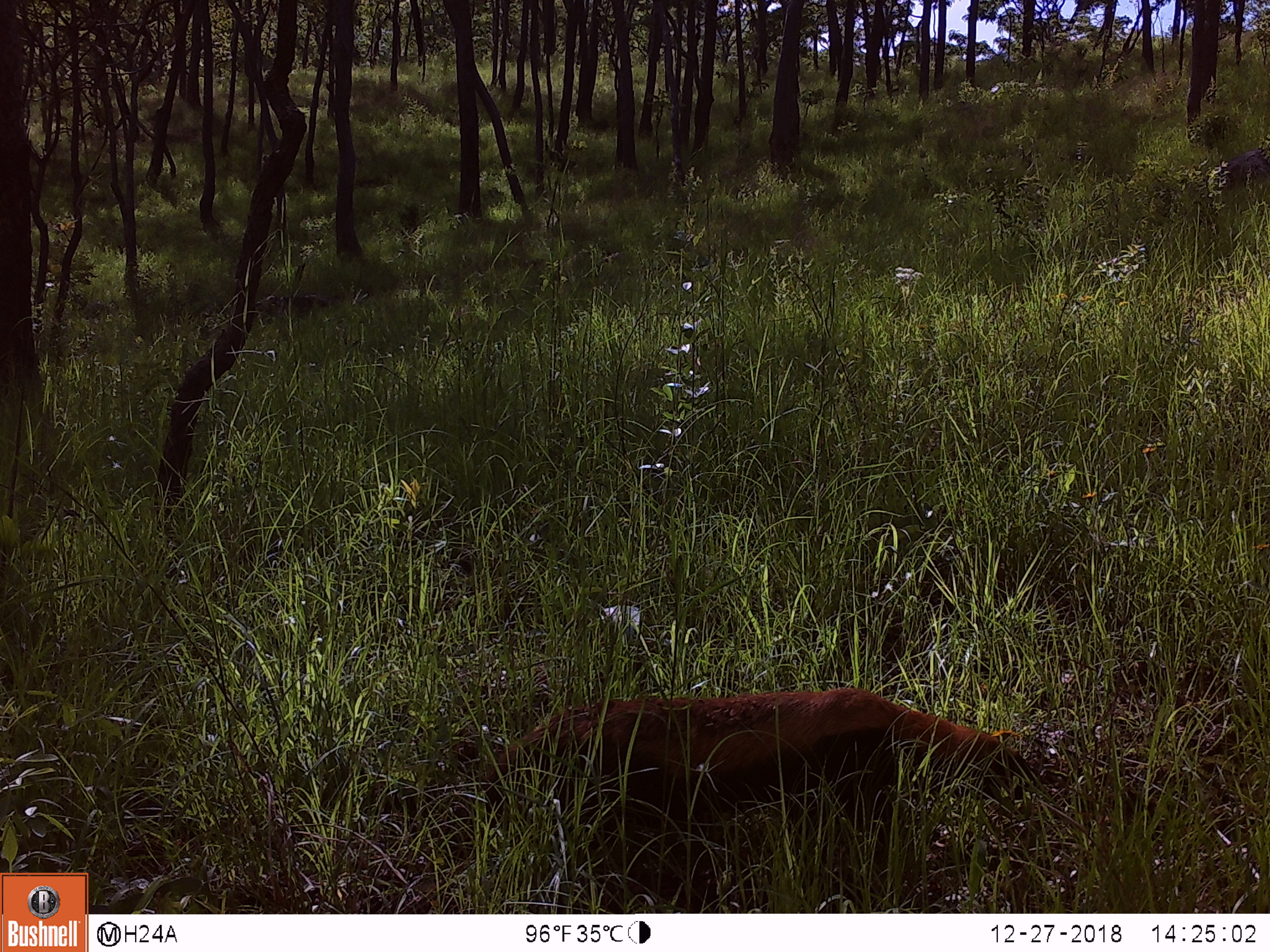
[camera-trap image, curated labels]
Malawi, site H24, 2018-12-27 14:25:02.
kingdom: Animalia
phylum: Chordata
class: Mammalia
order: Carnivora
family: Mustelidae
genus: Mellivora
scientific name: Mellivora capensis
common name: honey badger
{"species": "honey badger (Mellivora capensis)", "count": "1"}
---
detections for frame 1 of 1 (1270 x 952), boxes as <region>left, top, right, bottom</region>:
honey badger: <region>477, 690, 1008, 845</region>